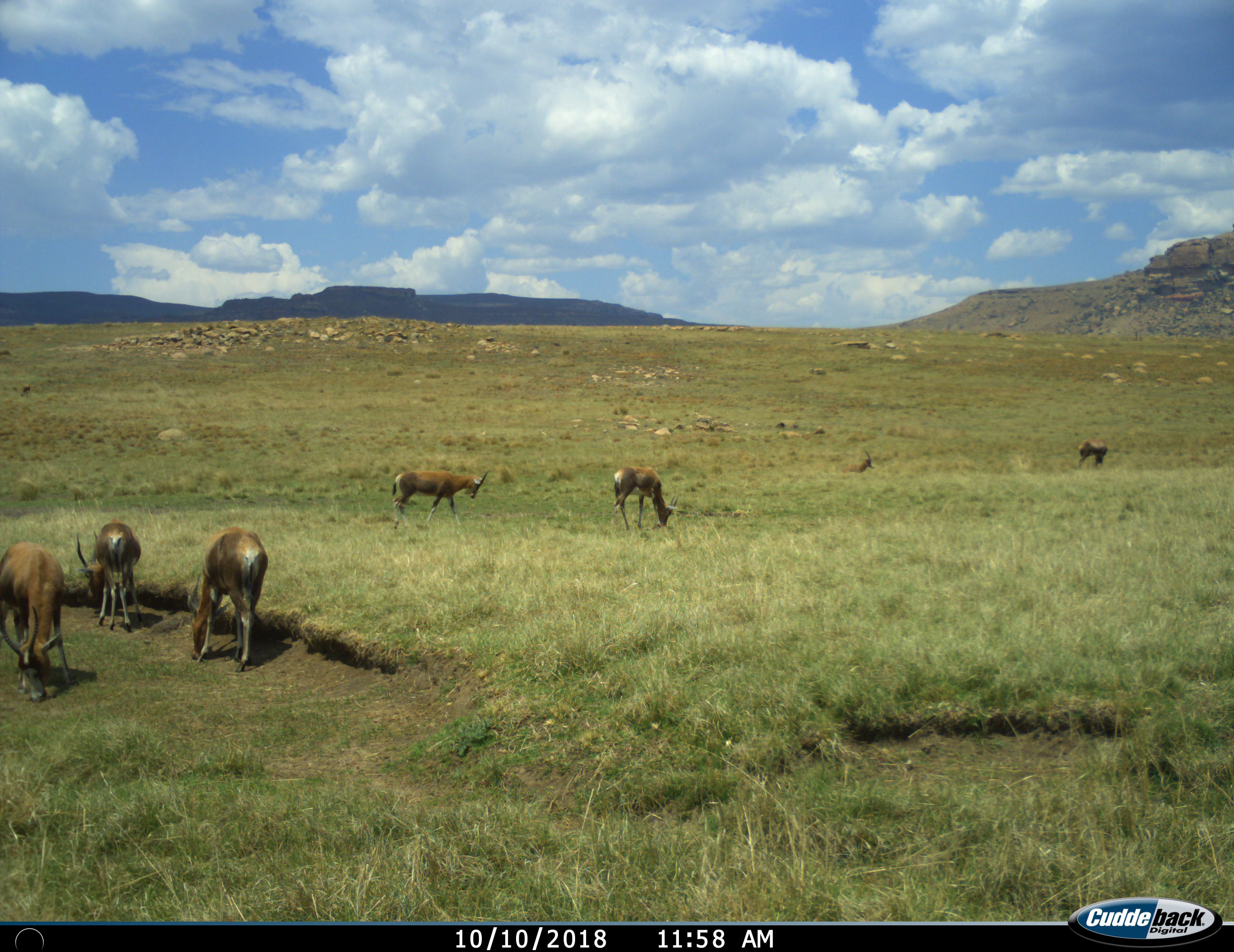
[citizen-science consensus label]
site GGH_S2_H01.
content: unidentified animal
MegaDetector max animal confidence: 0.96